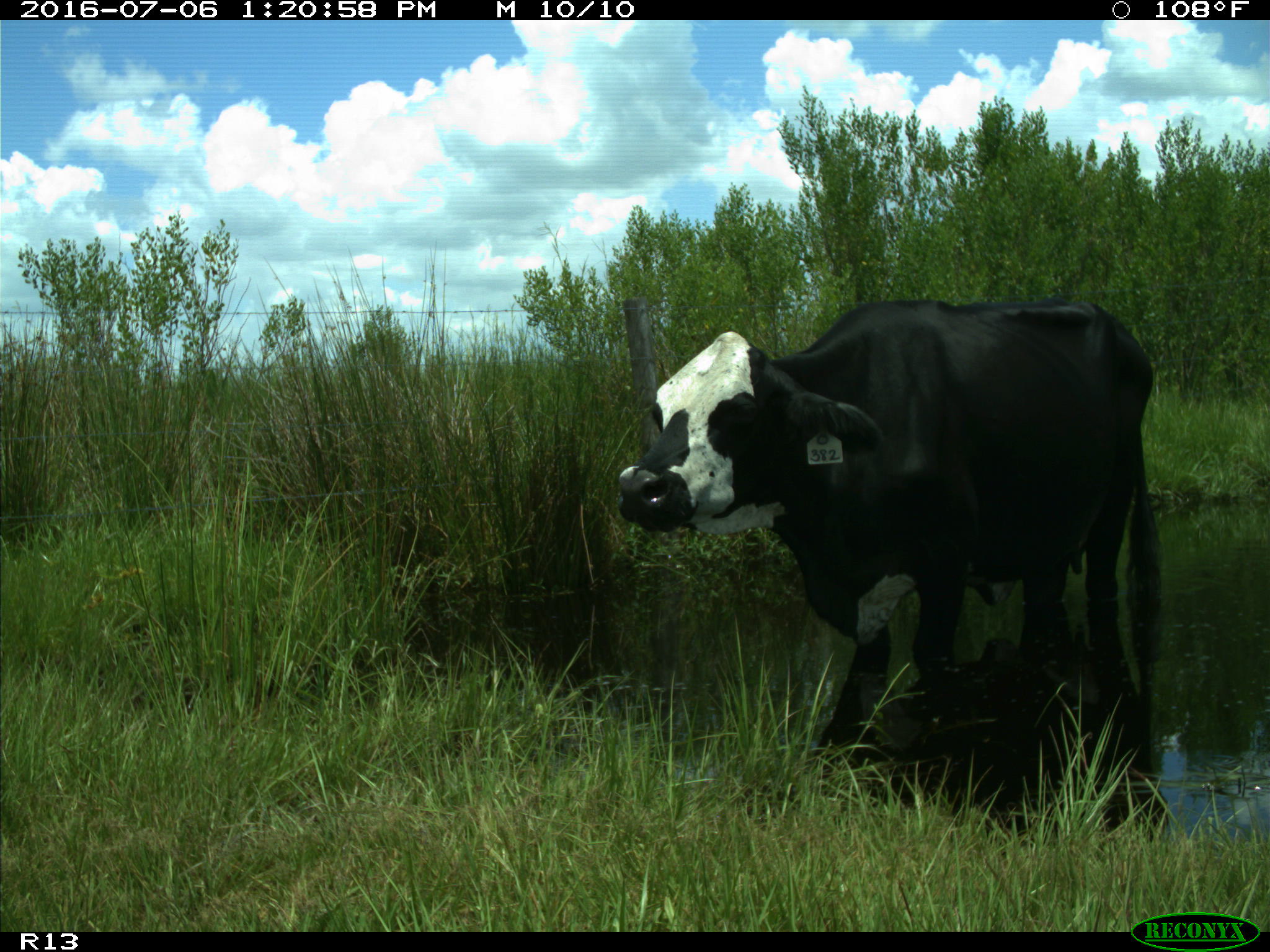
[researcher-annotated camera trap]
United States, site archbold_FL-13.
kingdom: Animalia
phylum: Chordata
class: Mammalia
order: Artiodactyla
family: Bovidae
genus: Bos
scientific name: Bos taurus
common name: domestic cow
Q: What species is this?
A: Bos taurus (domestic cow).